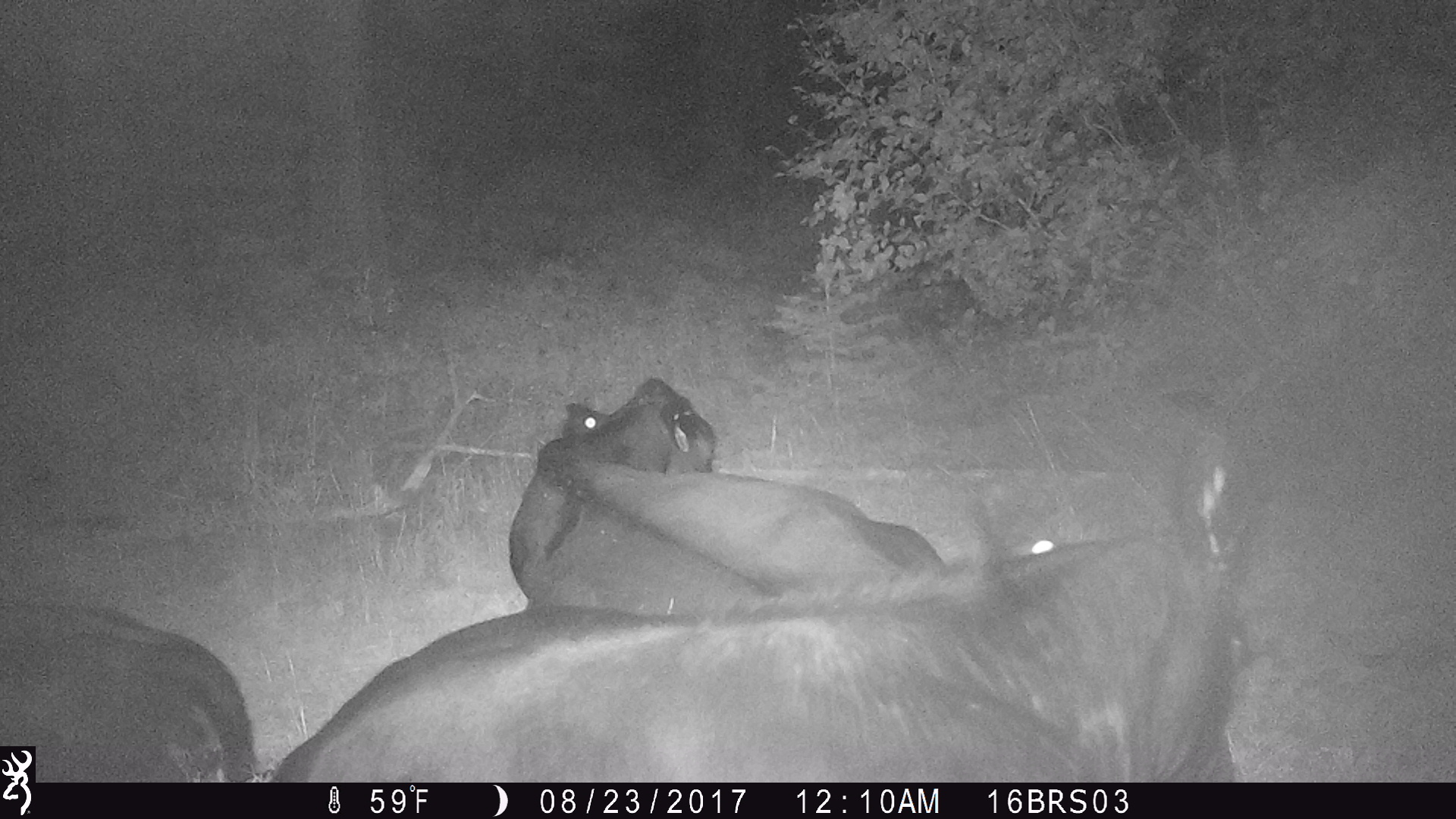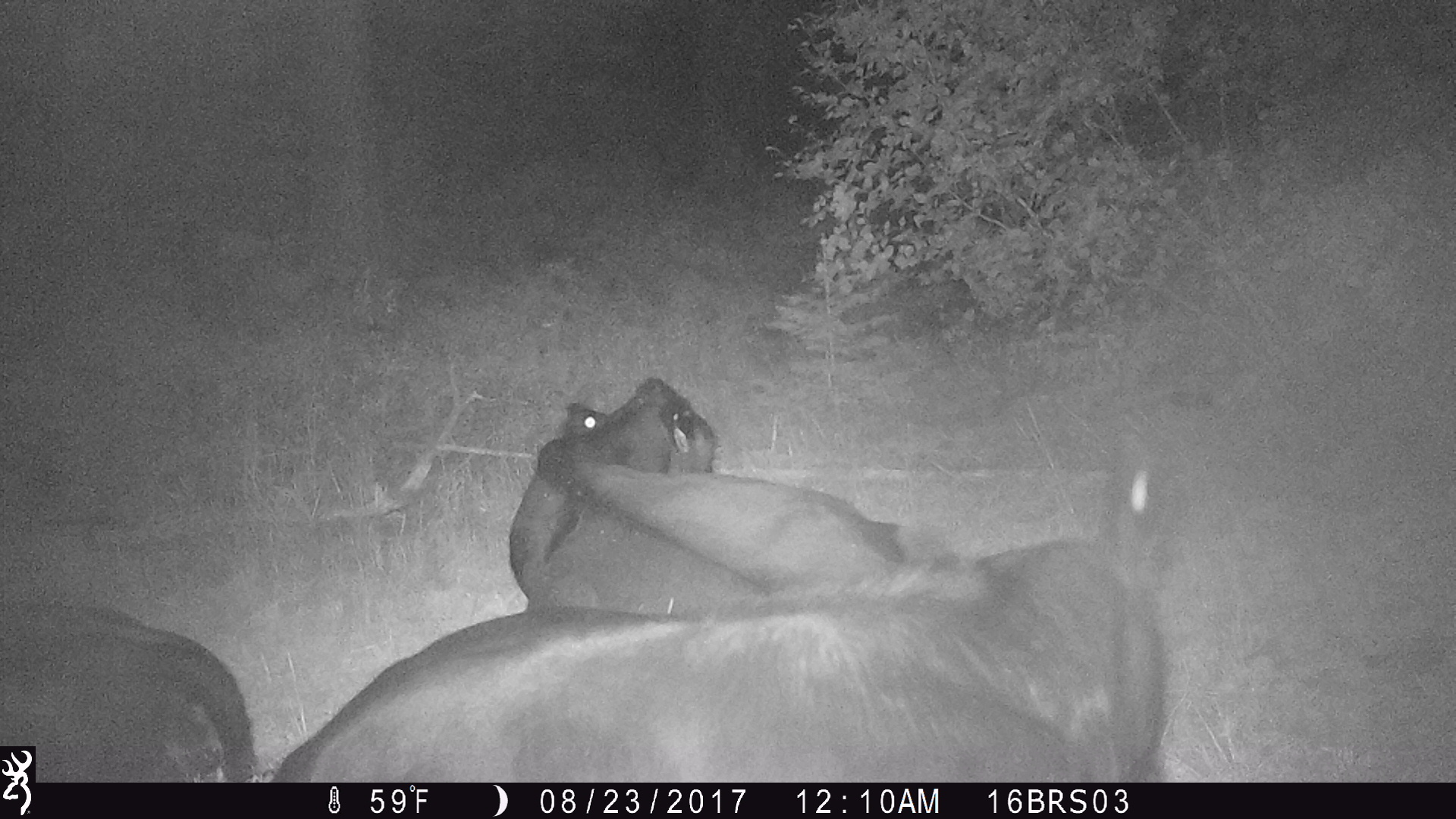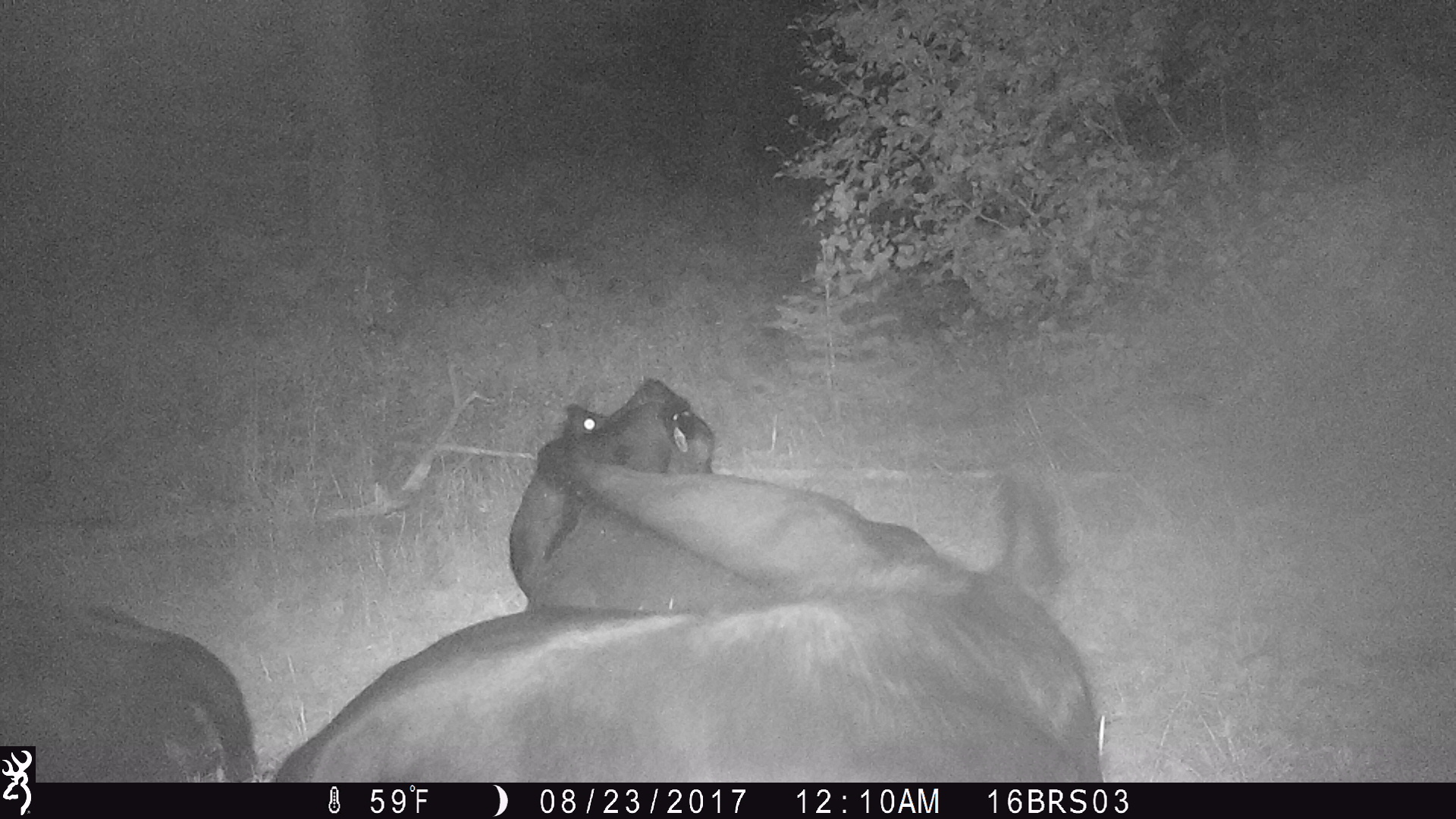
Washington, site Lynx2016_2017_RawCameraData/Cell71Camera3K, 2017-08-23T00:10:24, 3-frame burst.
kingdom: Animalia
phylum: Chordata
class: Mammalia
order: Artiodactyla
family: Bovidae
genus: Bos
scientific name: Bos taurus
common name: domestic cattle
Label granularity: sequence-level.